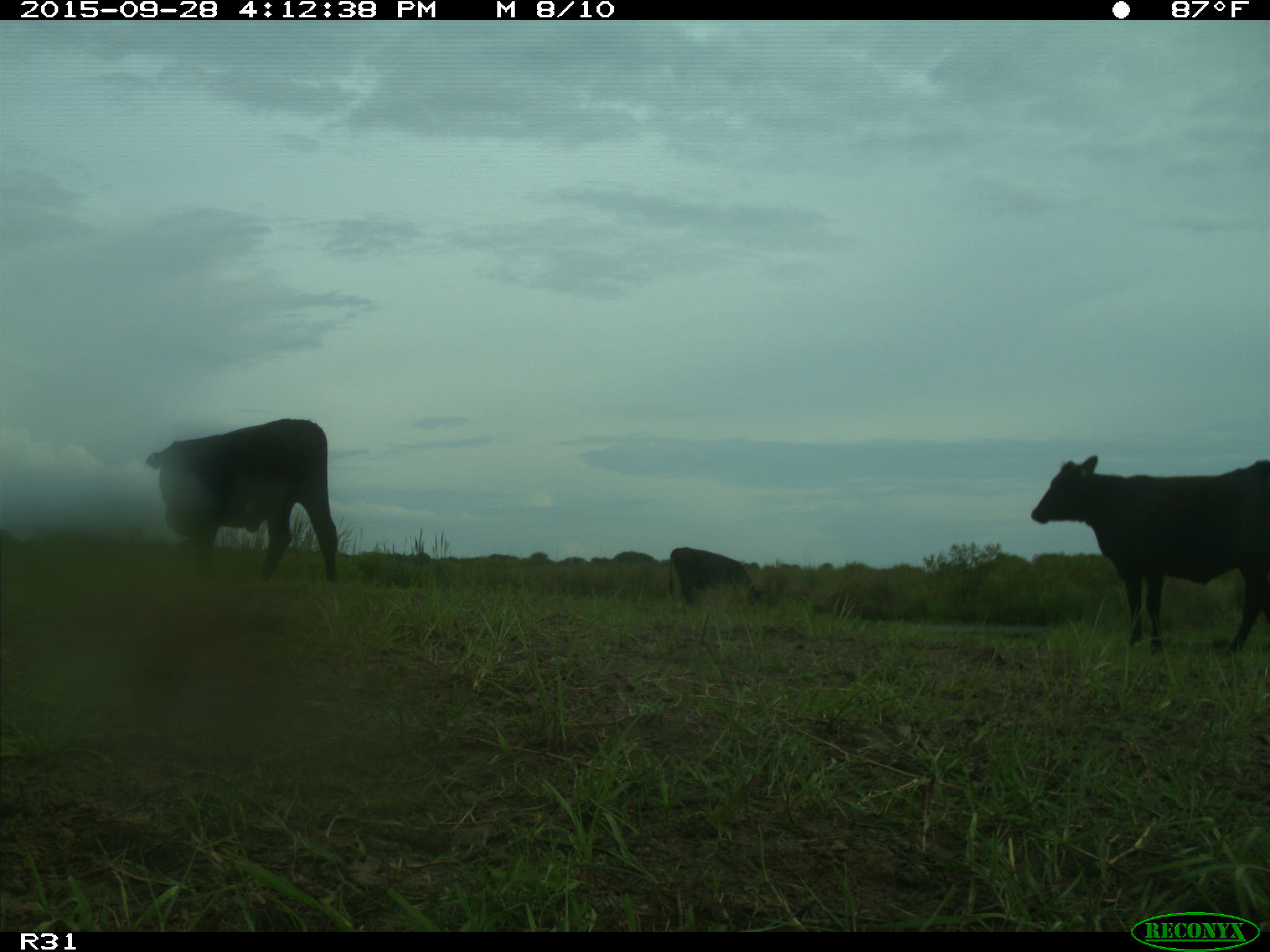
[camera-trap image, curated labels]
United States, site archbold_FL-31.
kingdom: Animalia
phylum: Chordata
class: Mammalia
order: Artiodactyla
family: Bovidae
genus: Bos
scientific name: Bos taurus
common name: domestic cow